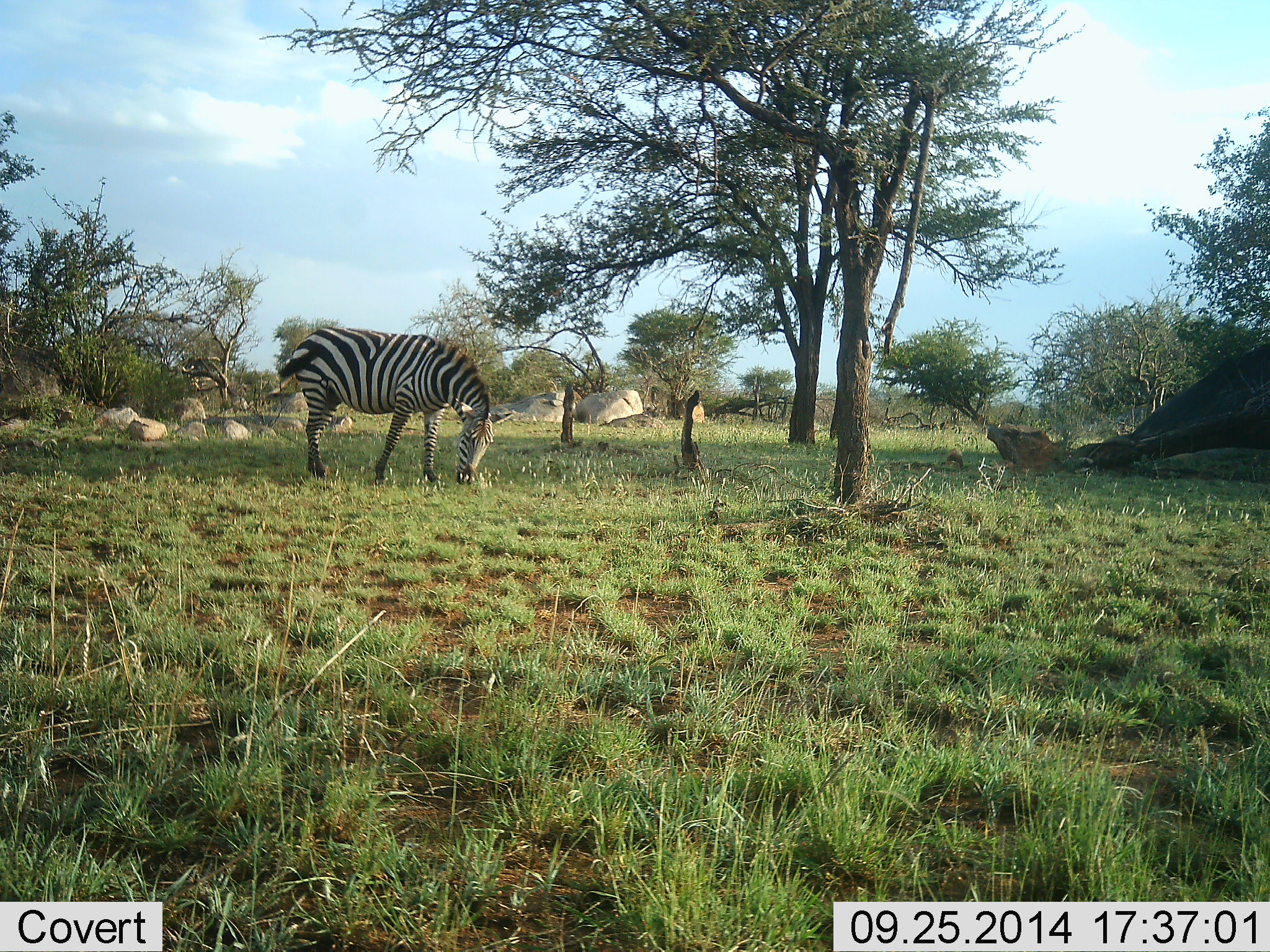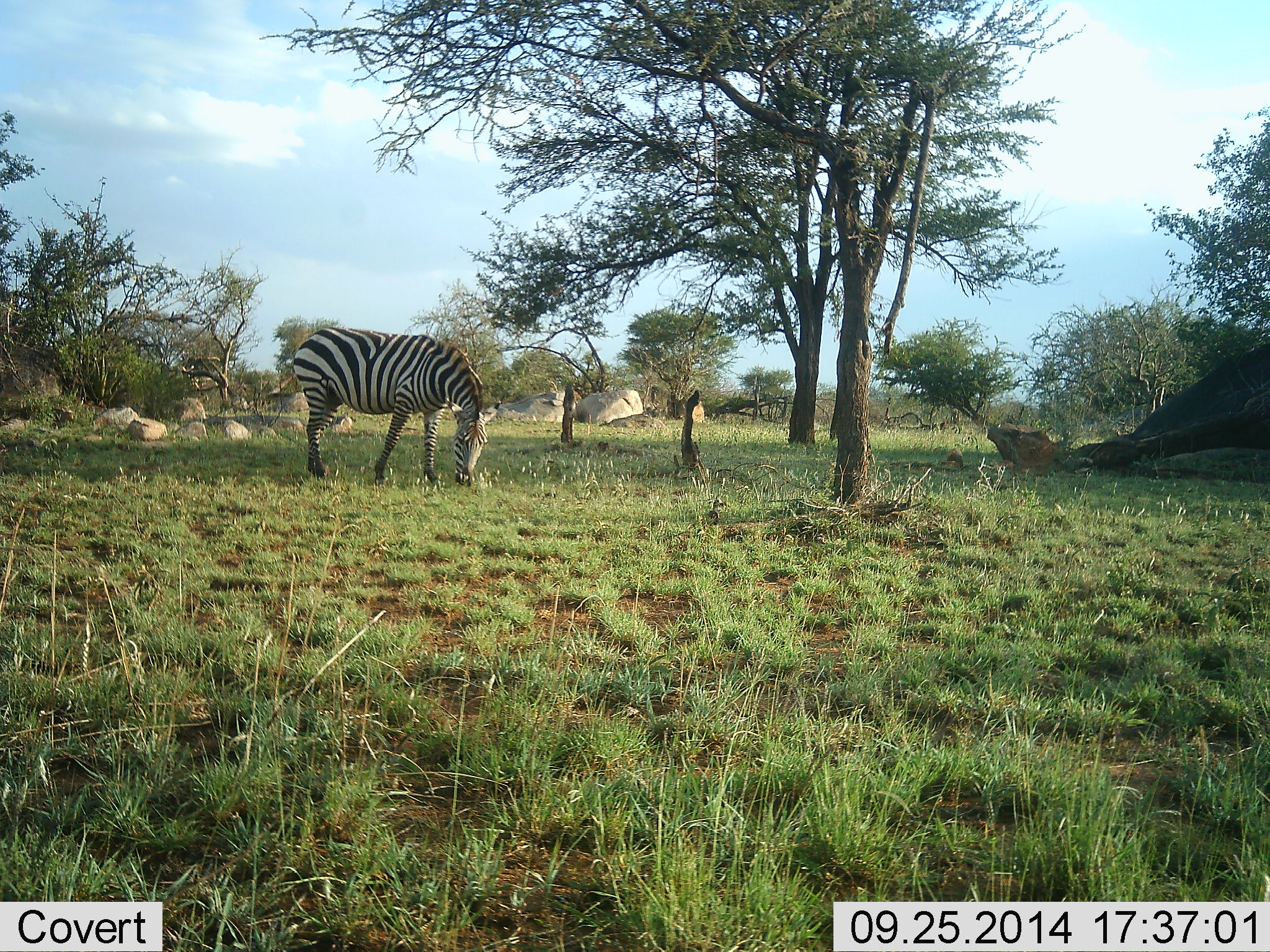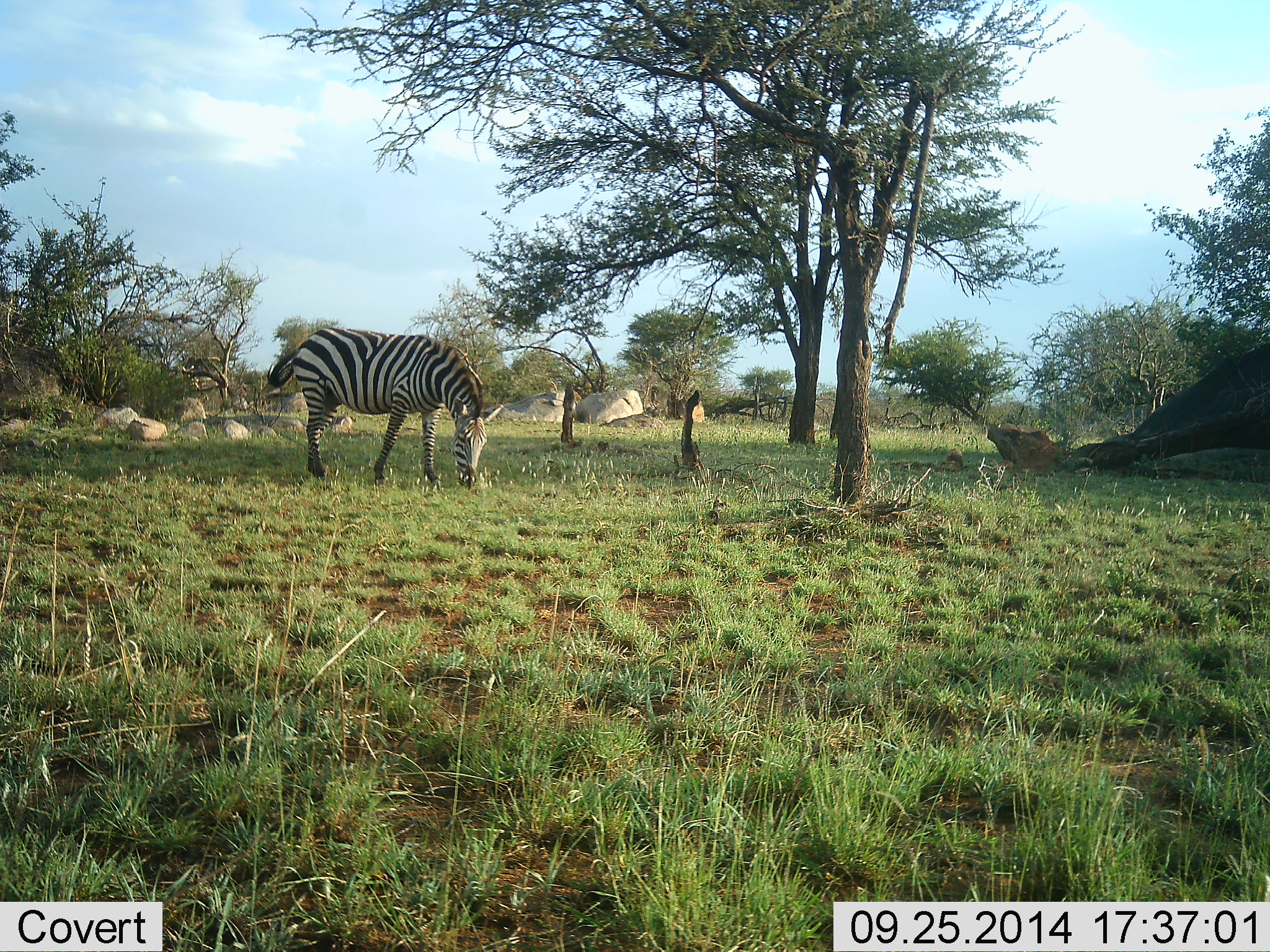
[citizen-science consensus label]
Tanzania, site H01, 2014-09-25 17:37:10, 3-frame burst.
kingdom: Animalia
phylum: Chordata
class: Mammalia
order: Perissodactyla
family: Equidae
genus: Equus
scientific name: Equus quagga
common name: plains zebra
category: zebra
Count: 1.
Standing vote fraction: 20%.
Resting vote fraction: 0%.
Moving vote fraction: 0%.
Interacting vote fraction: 0%.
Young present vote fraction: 0%.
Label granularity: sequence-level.